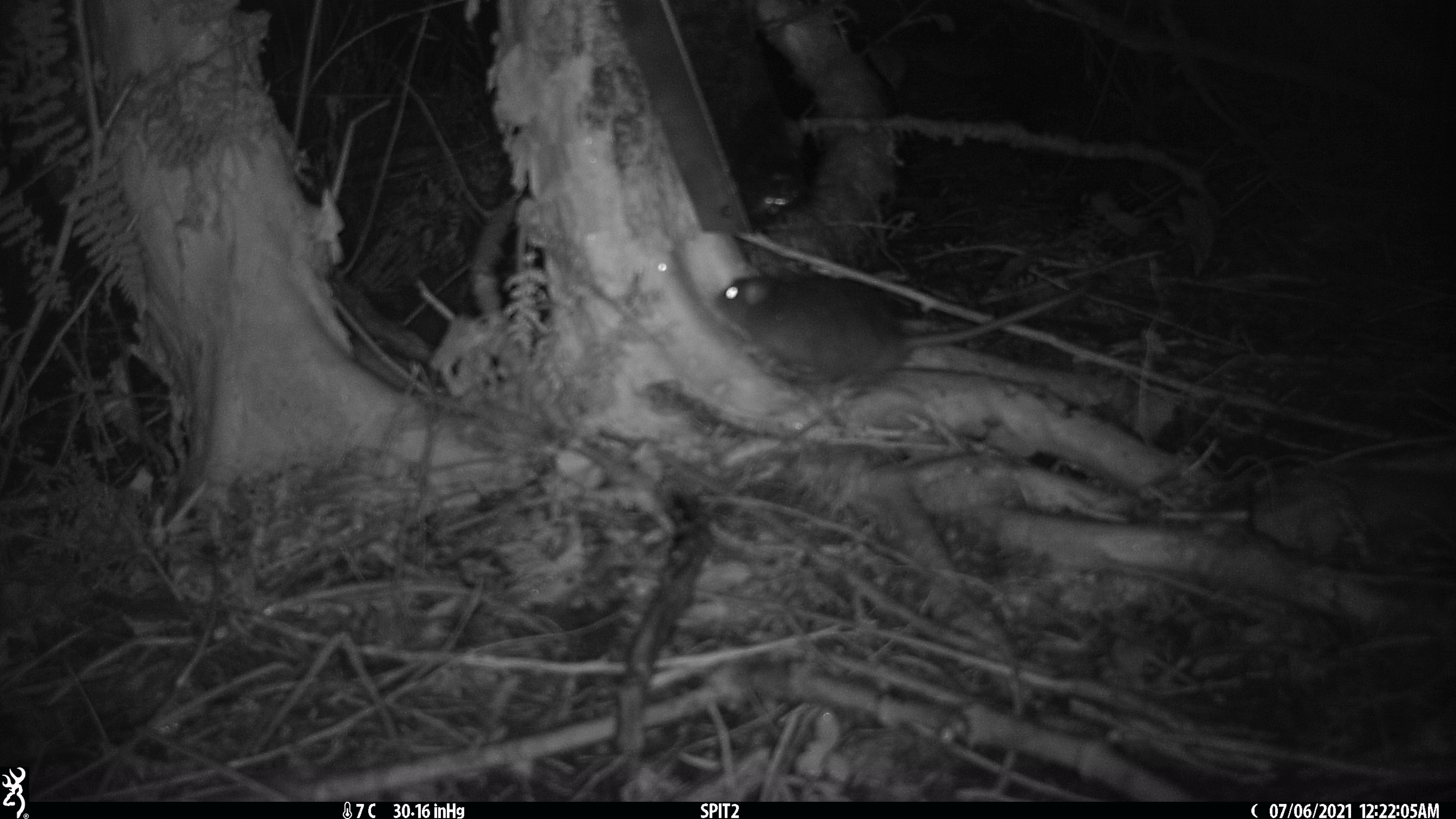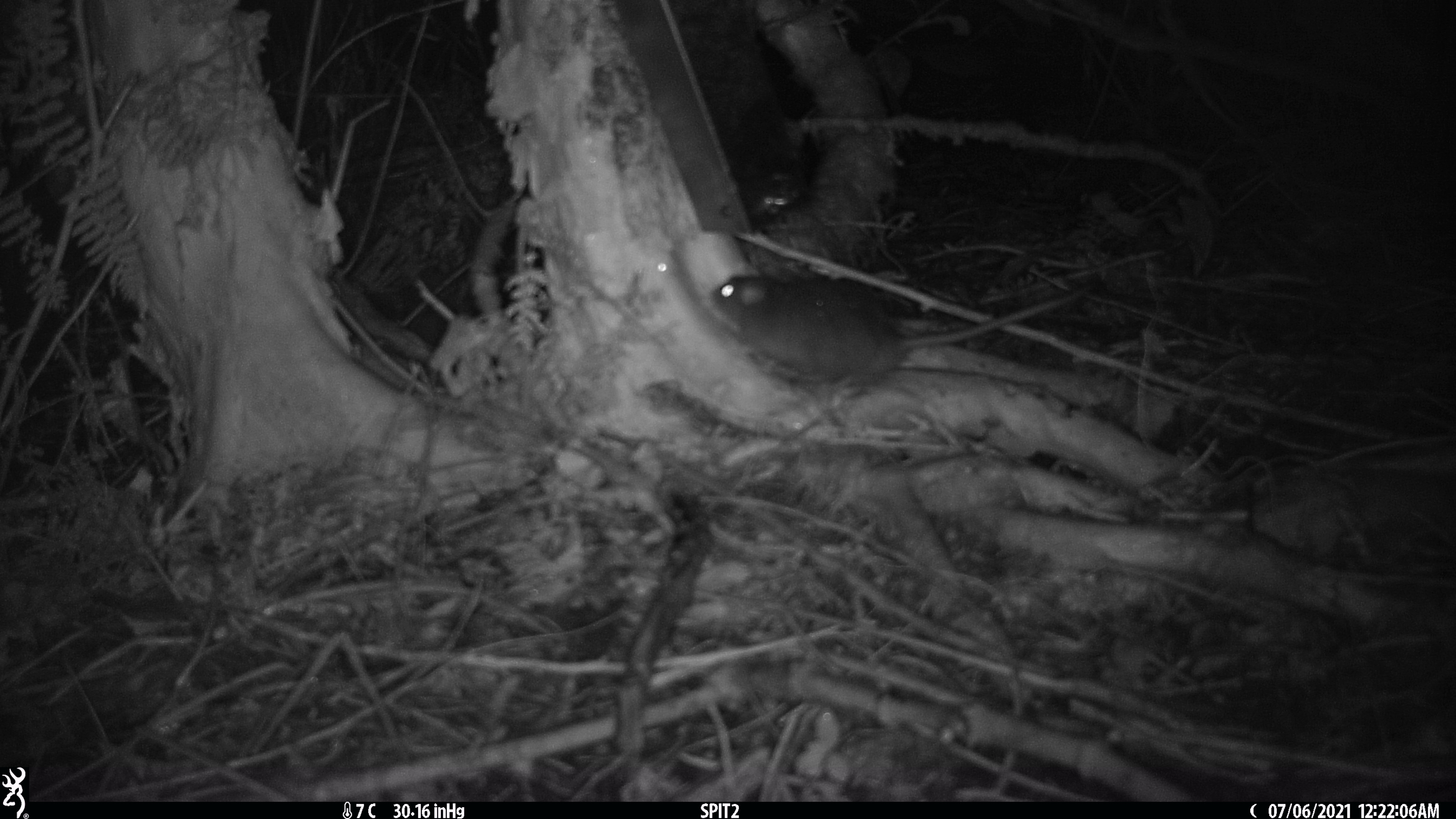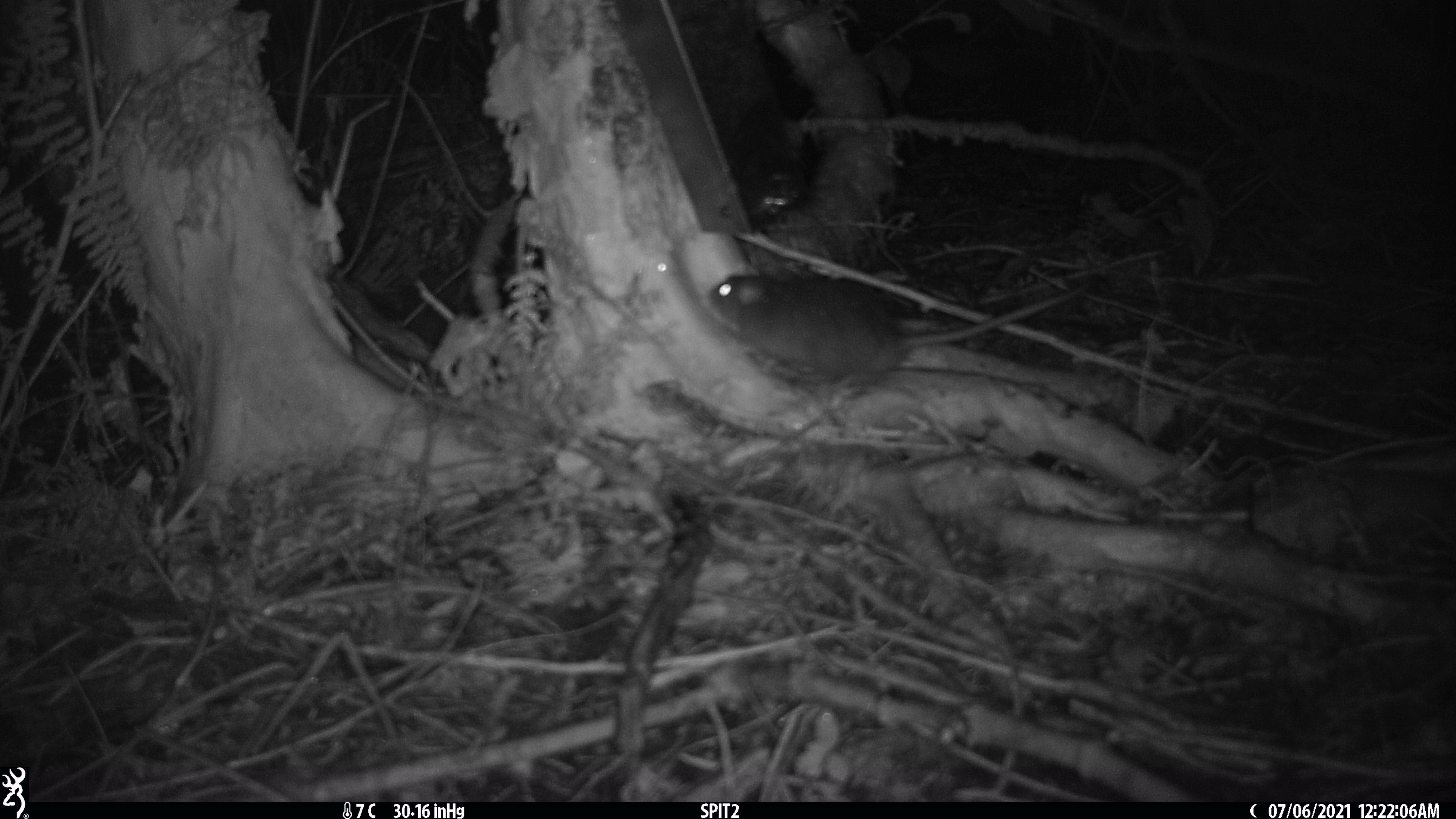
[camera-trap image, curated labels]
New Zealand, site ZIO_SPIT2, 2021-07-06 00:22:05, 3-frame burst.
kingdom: Animalia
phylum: Chordata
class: Mammalia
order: Rodentia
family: Muridae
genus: Rattus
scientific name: Rattus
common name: rat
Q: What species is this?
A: Rat (Rattus).